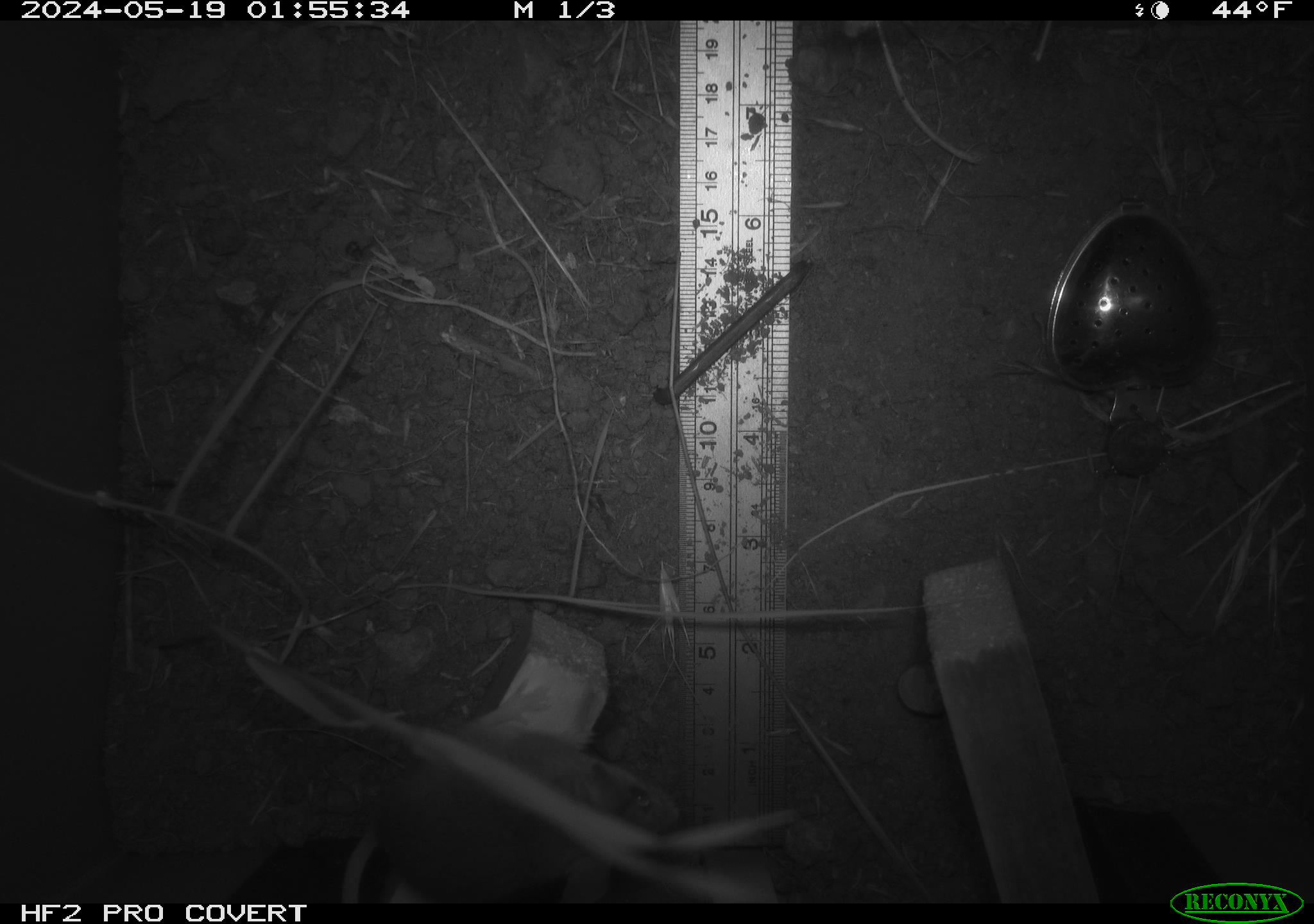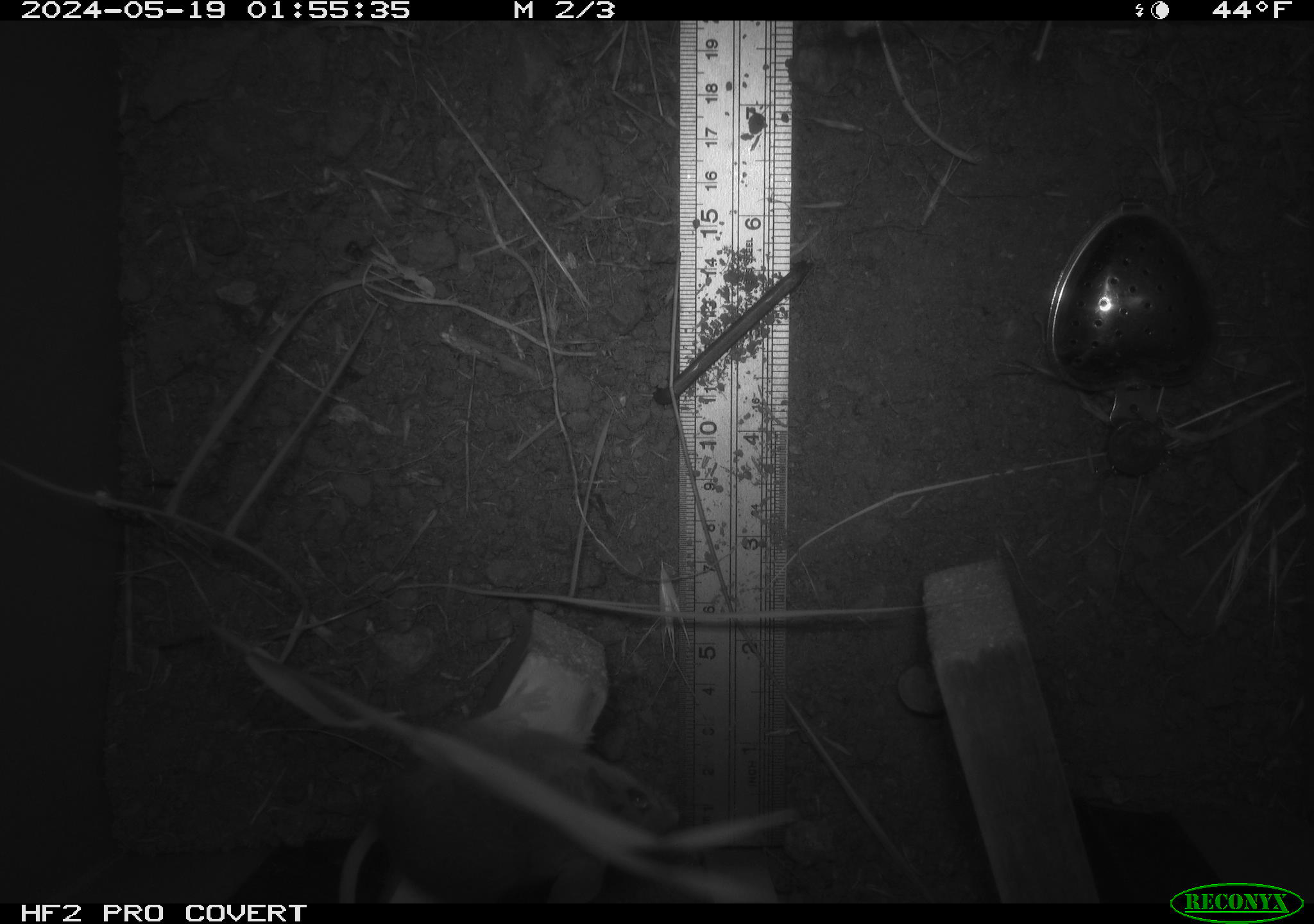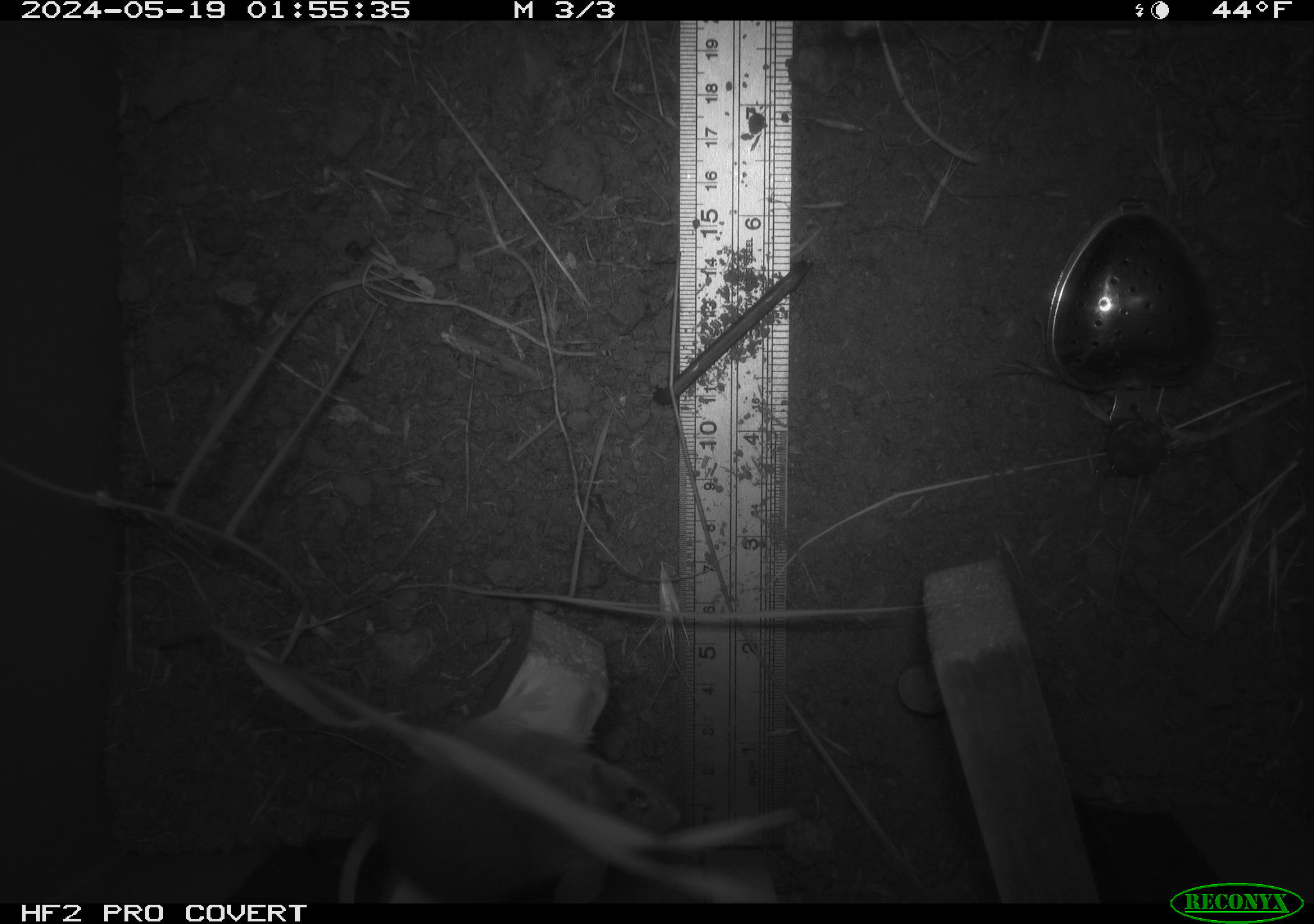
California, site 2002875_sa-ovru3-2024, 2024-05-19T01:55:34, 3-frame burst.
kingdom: Animalia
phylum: Chordata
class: Mammalia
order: Rodentia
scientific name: Rodentia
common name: rodent